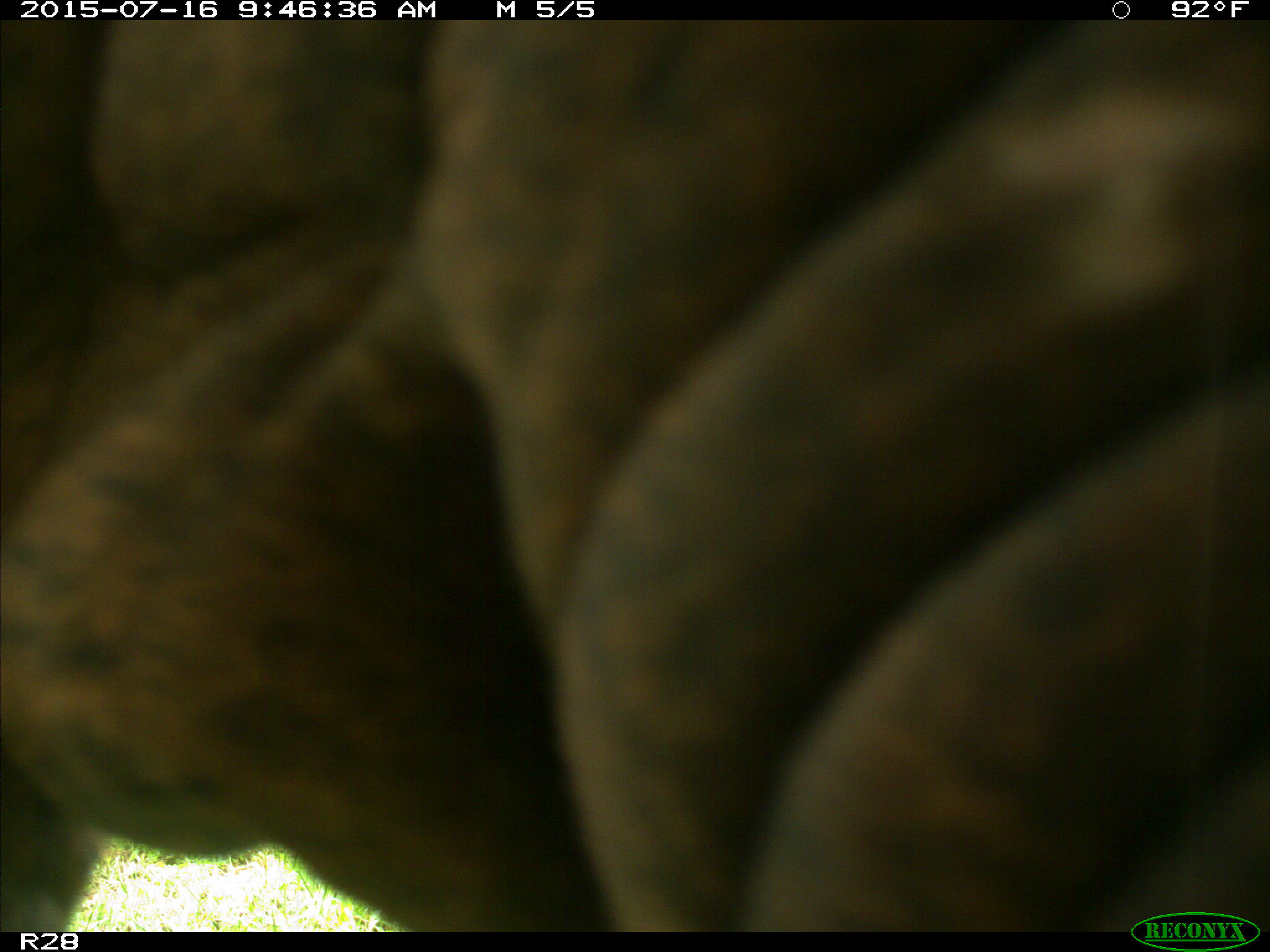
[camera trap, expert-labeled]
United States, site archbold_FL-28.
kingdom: Animalia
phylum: Chordata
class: Mammalia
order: Artiodactyla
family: Bovidae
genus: Bos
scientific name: Bos taurus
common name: domestic cow